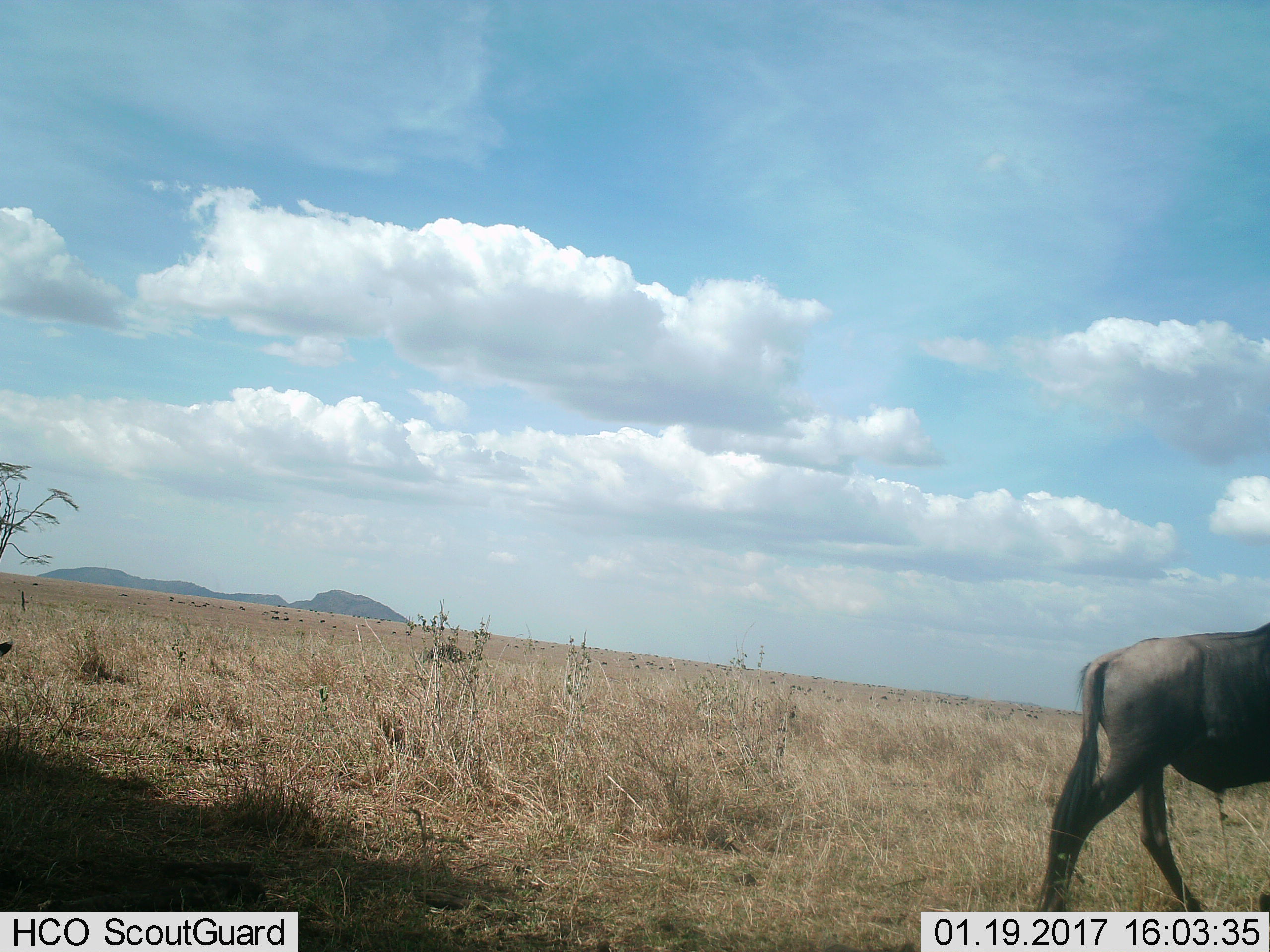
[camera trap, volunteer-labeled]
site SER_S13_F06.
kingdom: Animalia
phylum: Chordata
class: Mammalia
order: Artiodactyla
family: Bovidae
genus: Connochaetes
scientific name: Connochaetes taurinus taurinus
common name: blue wildebeest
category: wildebeestblue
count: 1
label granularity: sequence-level